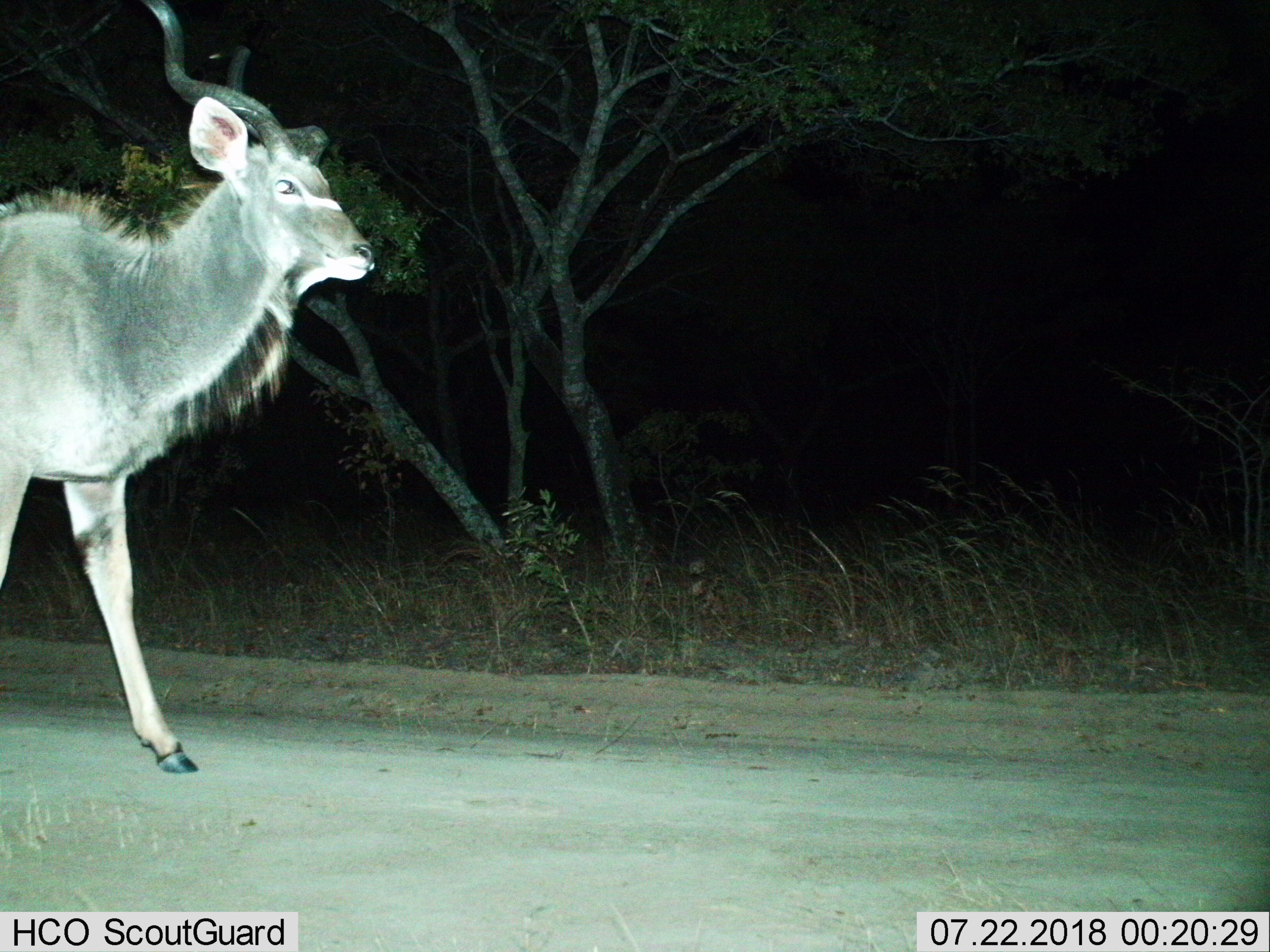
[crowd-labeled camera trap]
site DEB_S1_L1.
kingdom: Animalia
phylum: Chordata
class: Mammalia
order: Artiodactyla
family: Bovidae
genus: Tragelaphus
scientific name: Tragelaphus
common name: kudu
Kudu (Tragelaphus), count 1. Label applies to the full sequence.